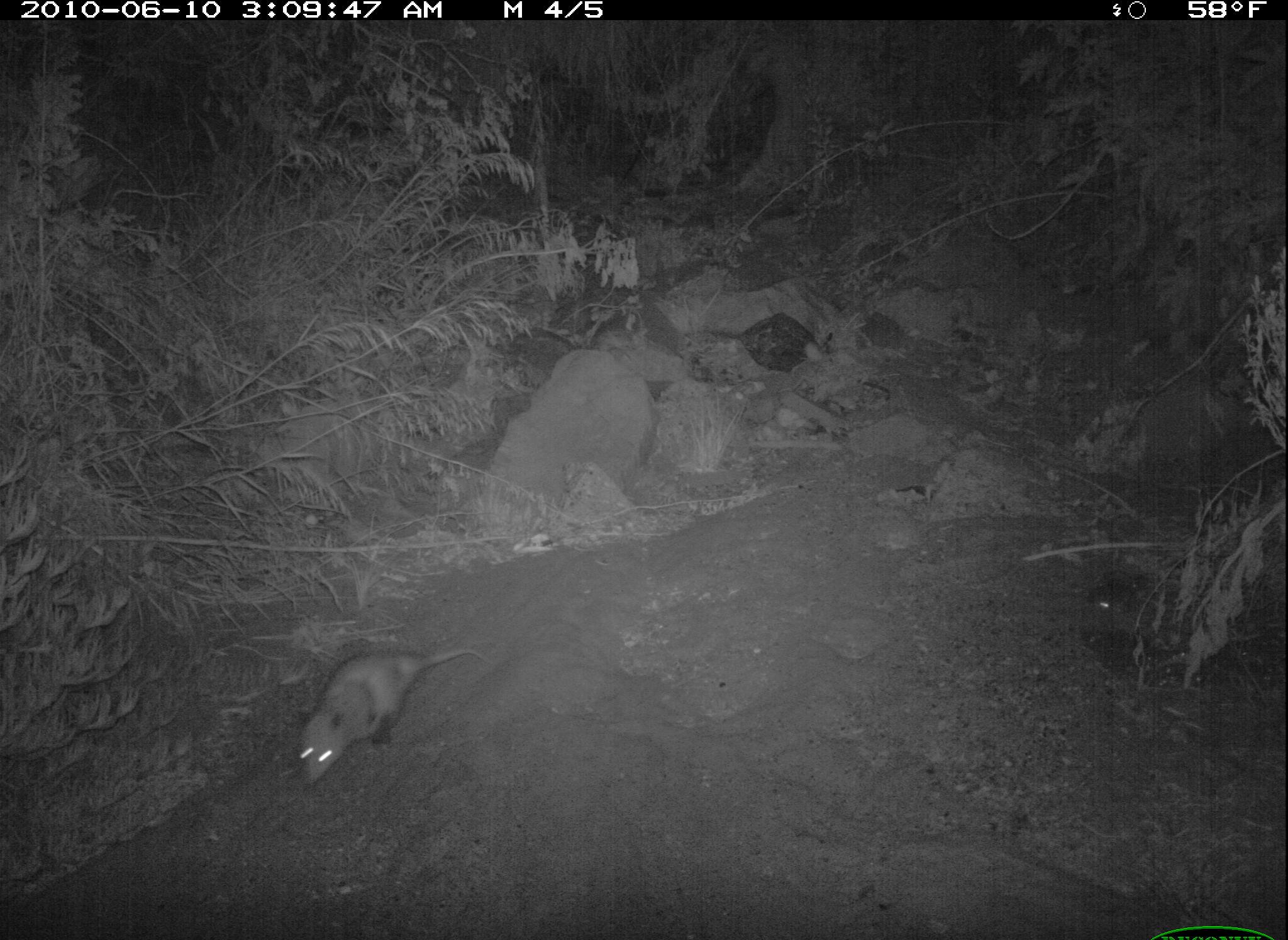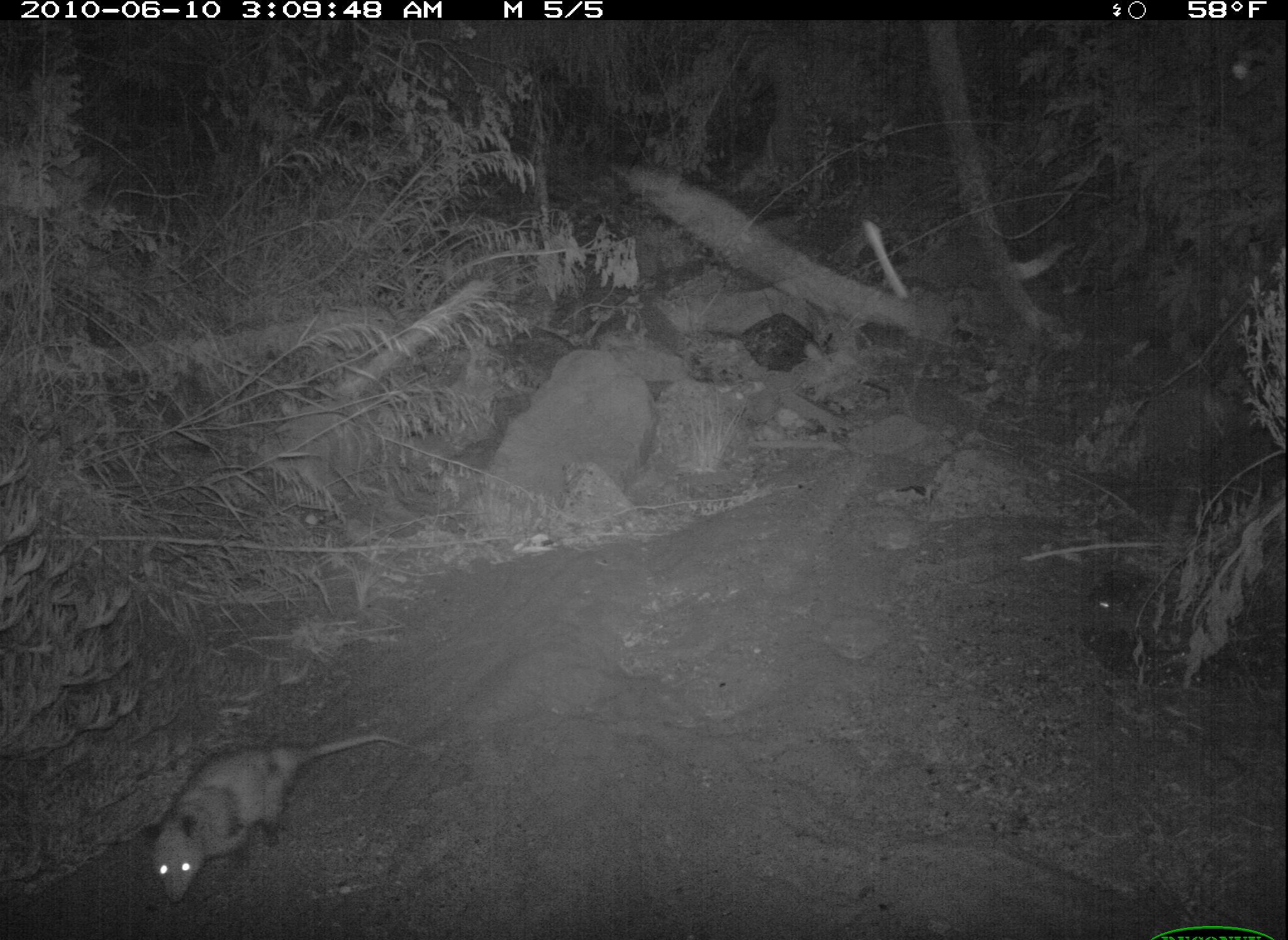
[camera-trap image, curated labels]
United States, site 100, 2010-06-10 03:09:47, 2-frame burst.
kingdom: Animalia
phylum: Chordata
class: Mammalia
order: Didelphimorphia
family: Didelphidae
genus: Didelphis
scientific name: Didelphis virginiana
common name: virginia opossum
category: opossum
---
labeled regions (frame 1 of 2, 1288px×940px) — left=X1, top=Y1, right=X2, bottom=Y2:
opossum: left=279, top=617, right=486, bottom=794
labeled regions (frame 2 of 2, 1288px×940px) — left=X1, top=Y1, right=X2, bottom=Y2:
opossum: left=127, top=707, right=423, bottom=905